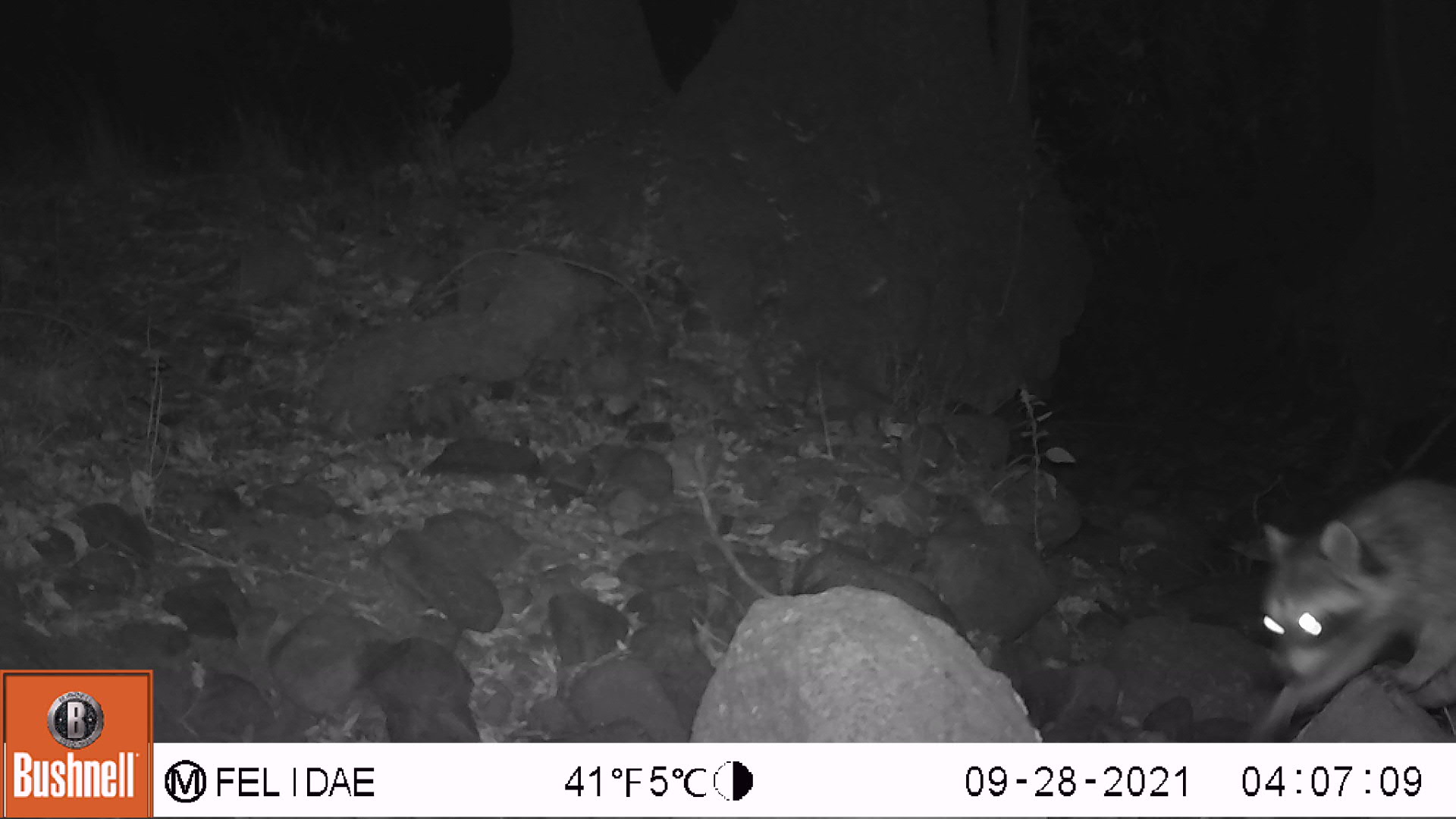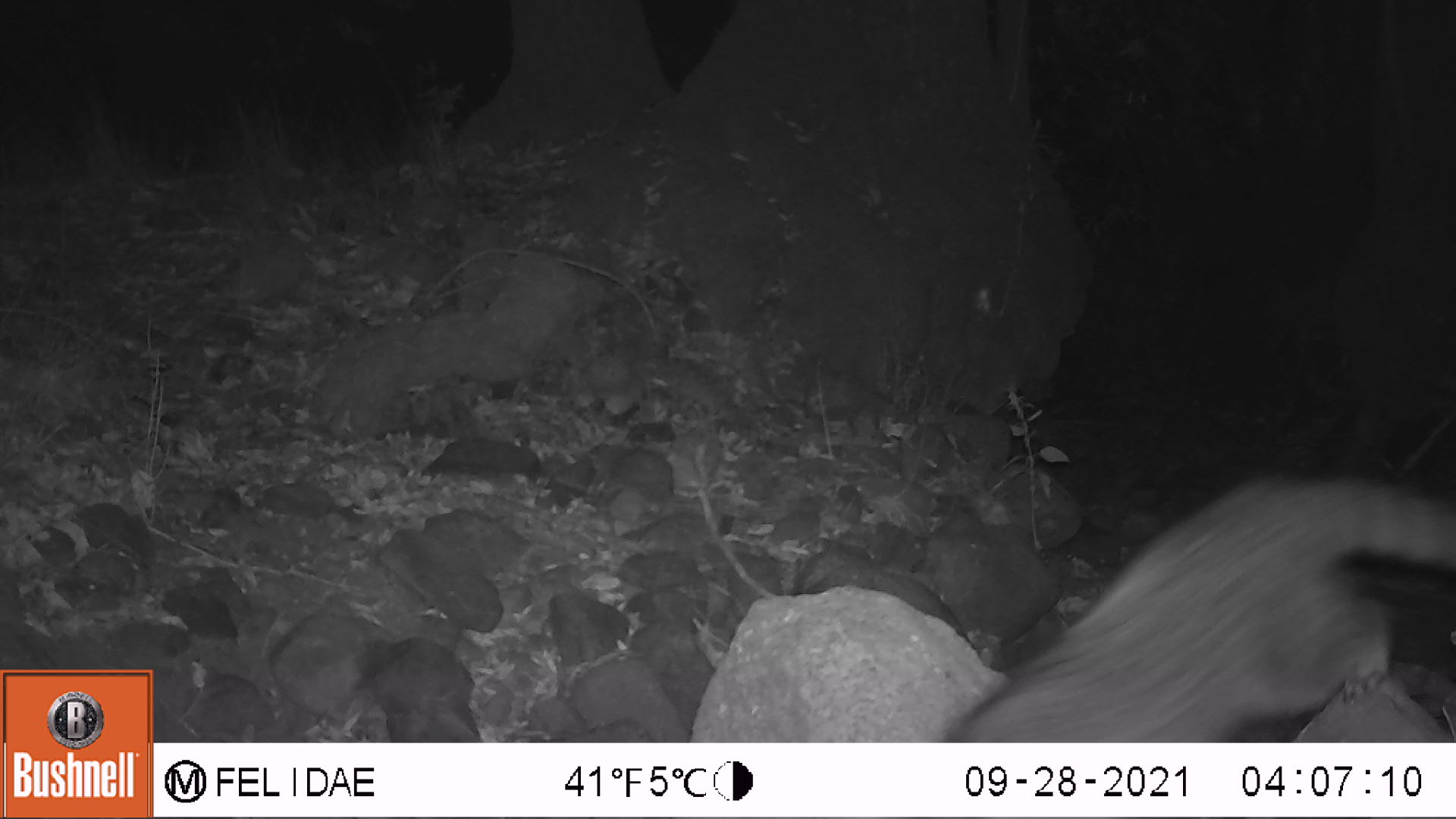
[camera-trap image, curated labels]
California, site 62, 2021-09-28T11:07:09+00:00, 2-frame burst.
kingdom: Animalia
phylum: Chordata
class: Mammalia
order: Carnivora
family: Procyonidae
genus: Procyon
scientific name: Procyon lotor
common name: raccoon